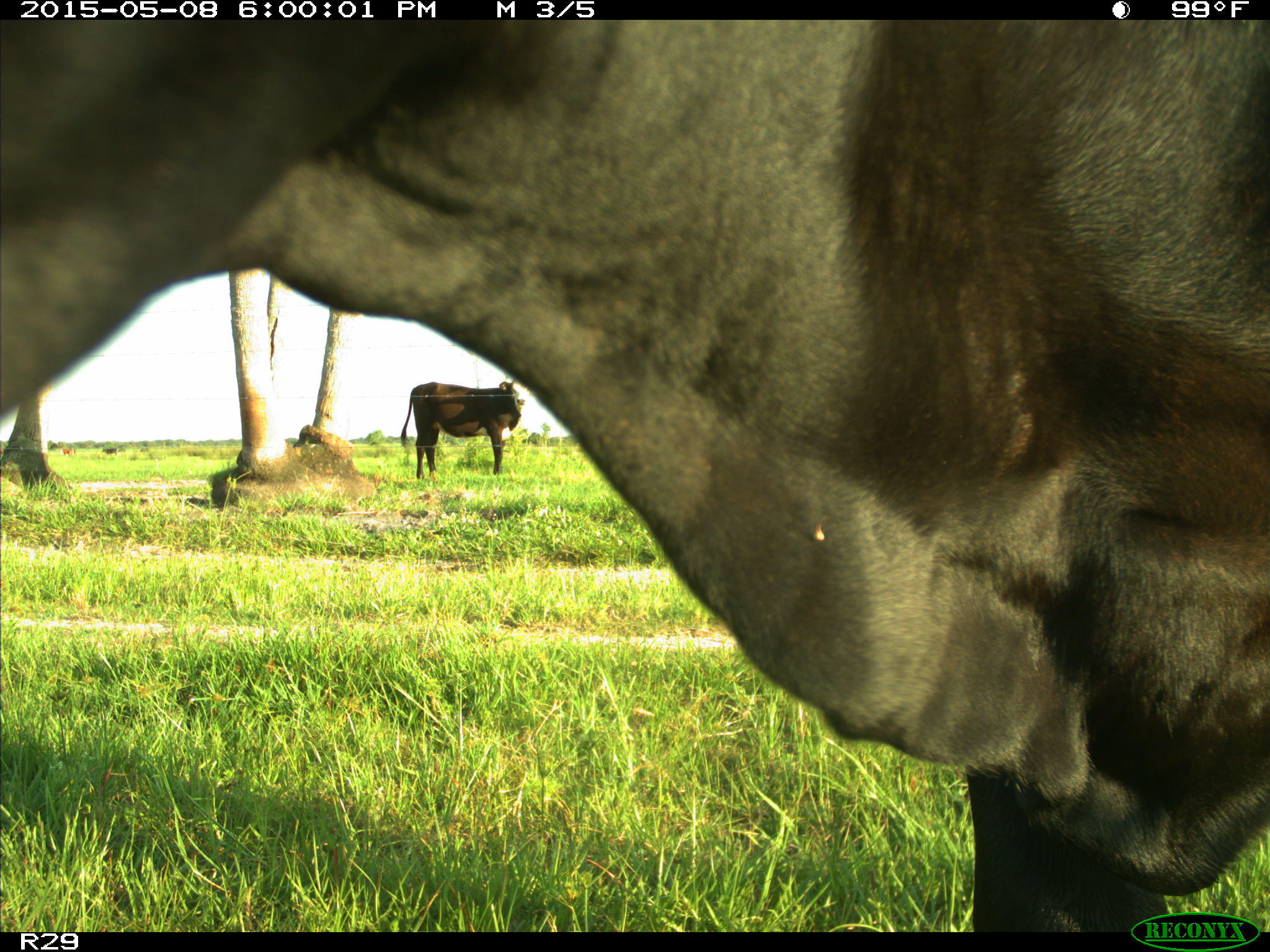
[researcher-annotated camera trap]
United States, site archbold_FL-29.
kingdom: Animalia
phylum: Chordata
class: Mammalia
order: Artiodactyla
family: Bovidae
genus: Bos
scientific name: Bos taurus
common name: domestic cow